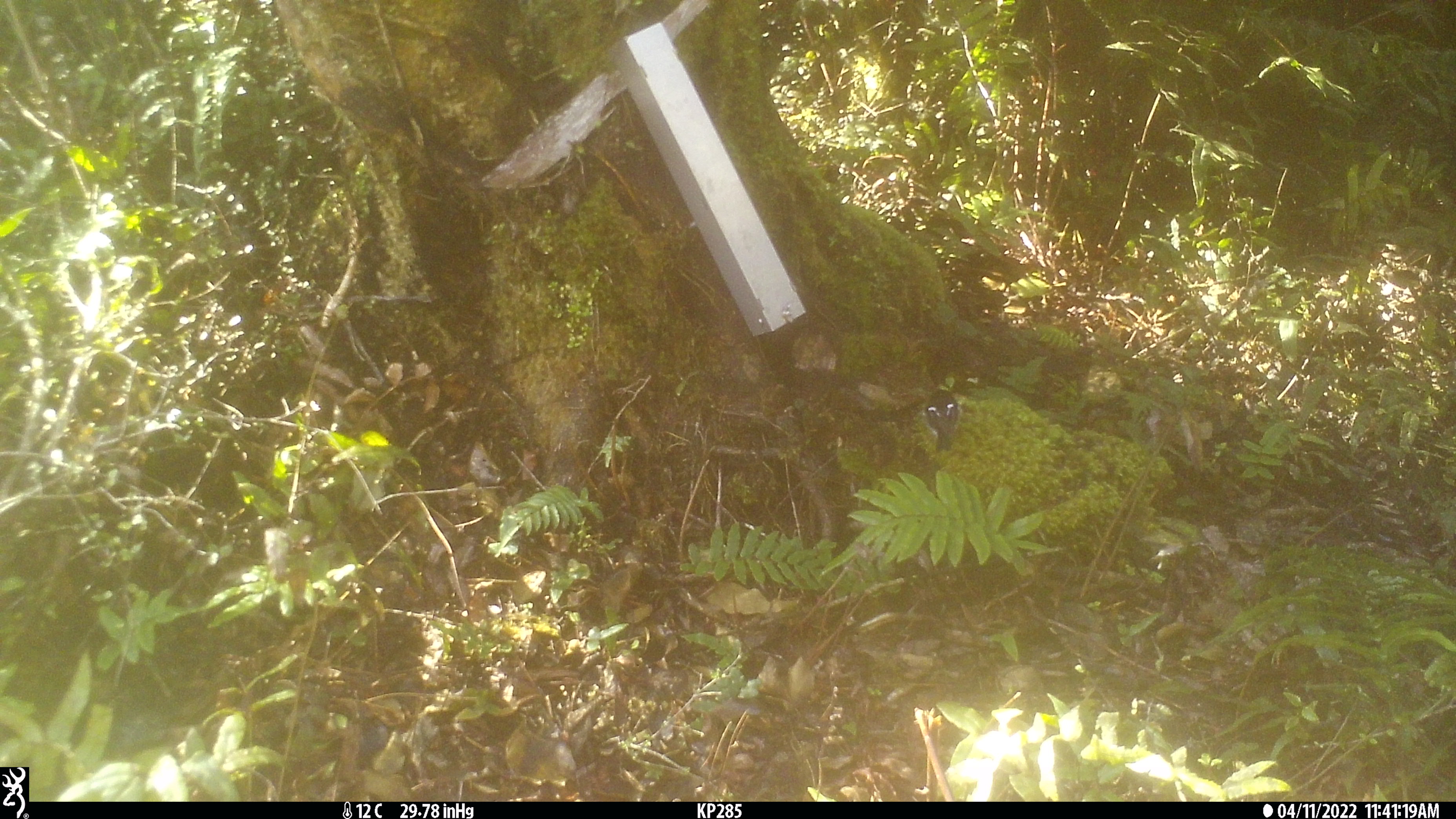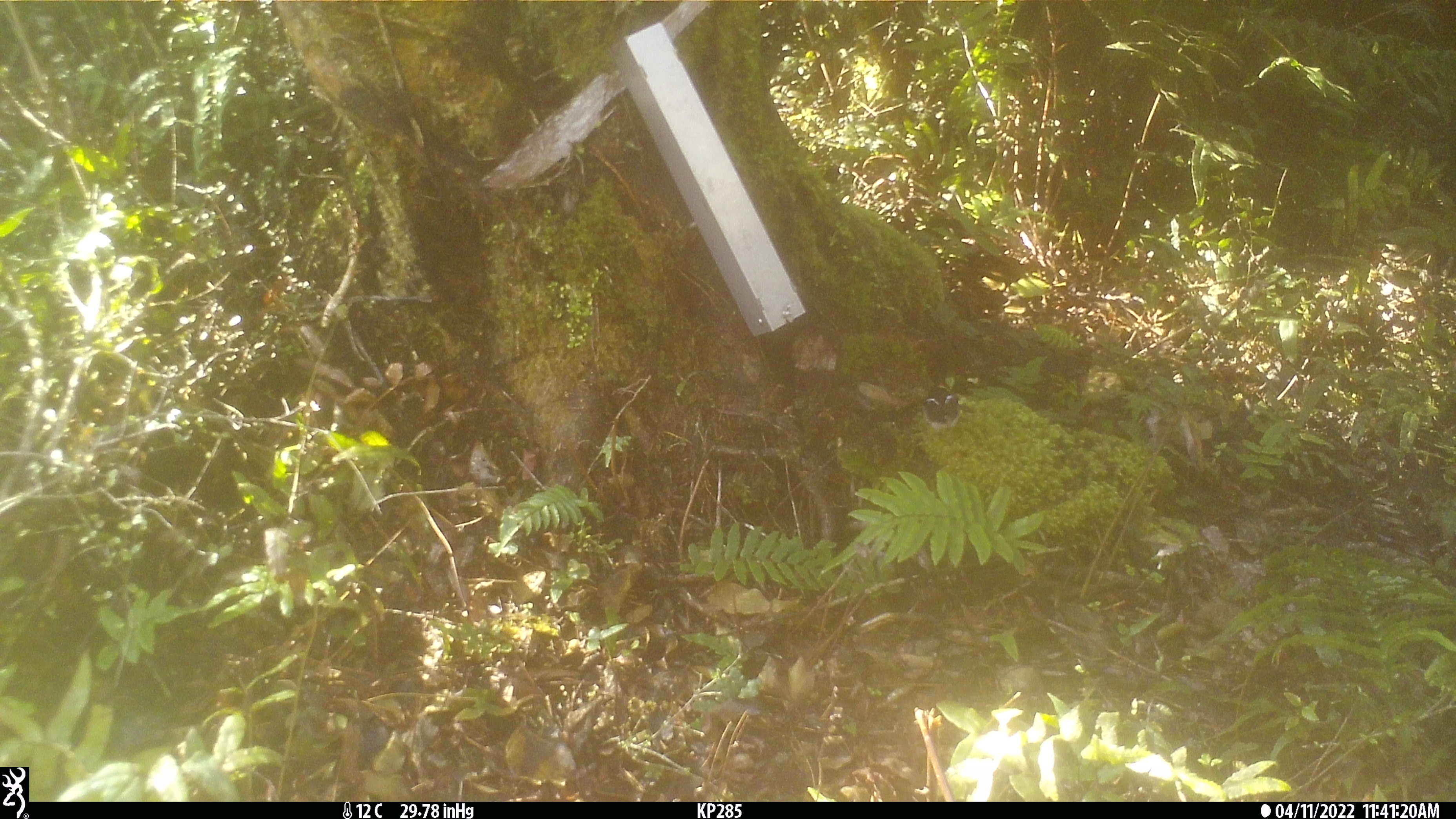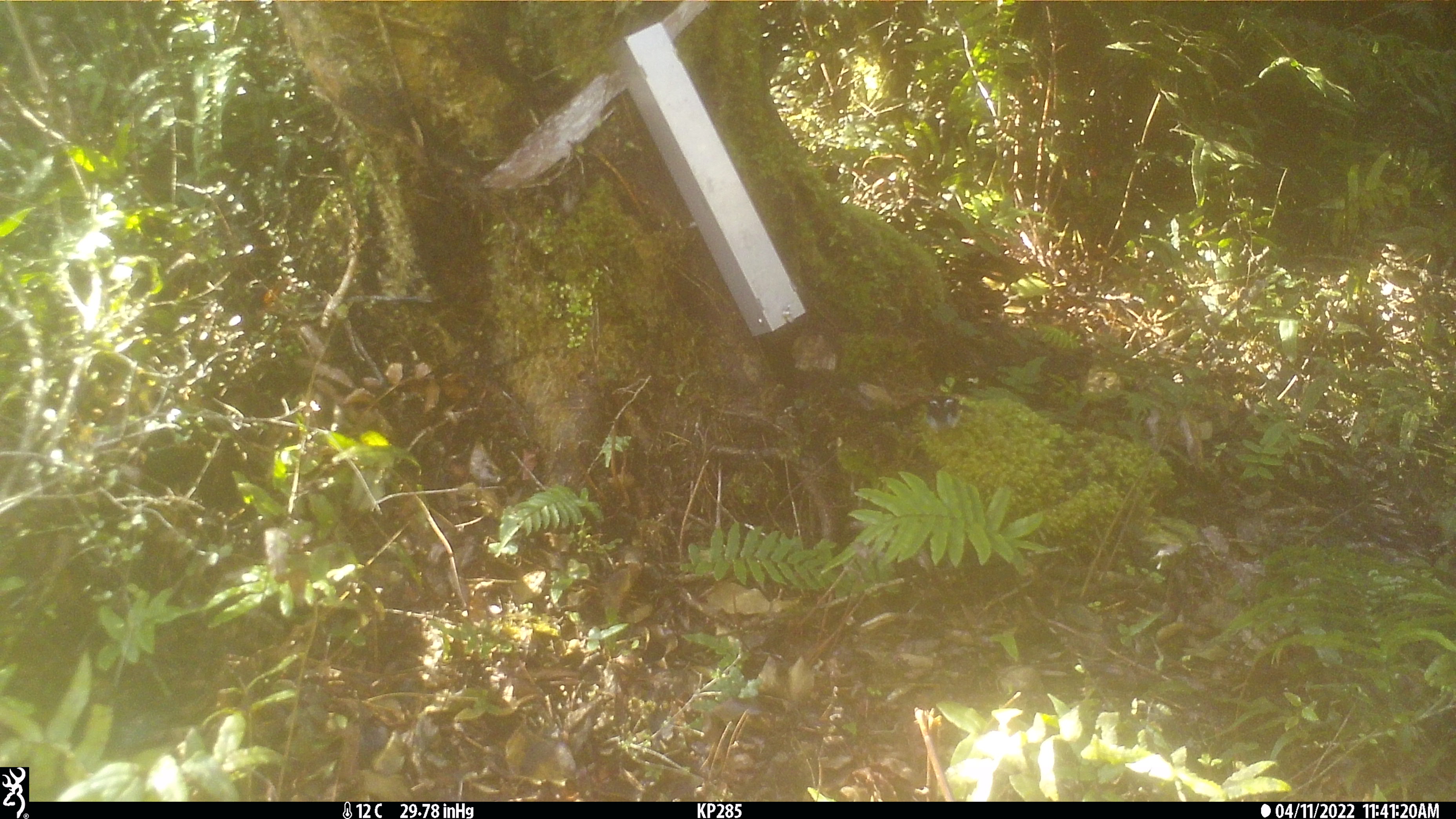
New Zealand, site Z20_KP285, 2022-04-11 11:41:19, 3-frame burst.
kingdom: Animalia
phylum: Chordata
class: Aves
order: Passeriformes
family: Petroicidae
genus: Petroica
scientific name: Petroica macrocephala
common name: tomtit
Tomtit (Petroica macrocephala).